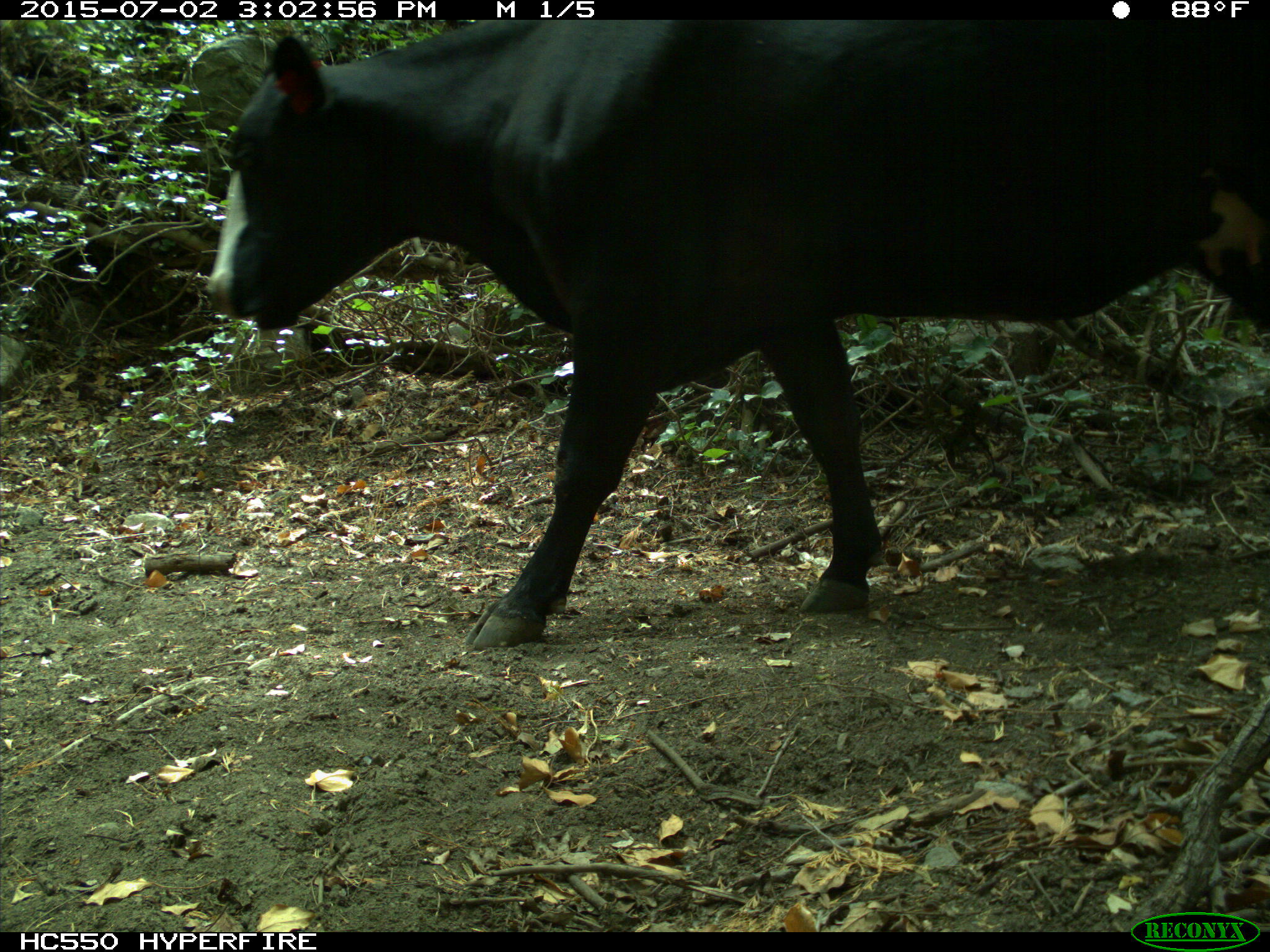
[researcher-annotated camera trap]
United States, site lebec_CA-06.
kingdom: Animalia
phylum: Chordata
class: Mammalia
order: Artiodactyla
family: Bovidae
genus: Bos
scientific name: Bos taurus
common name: domestic cow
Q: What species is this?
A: Bos taurus (domestic cow).